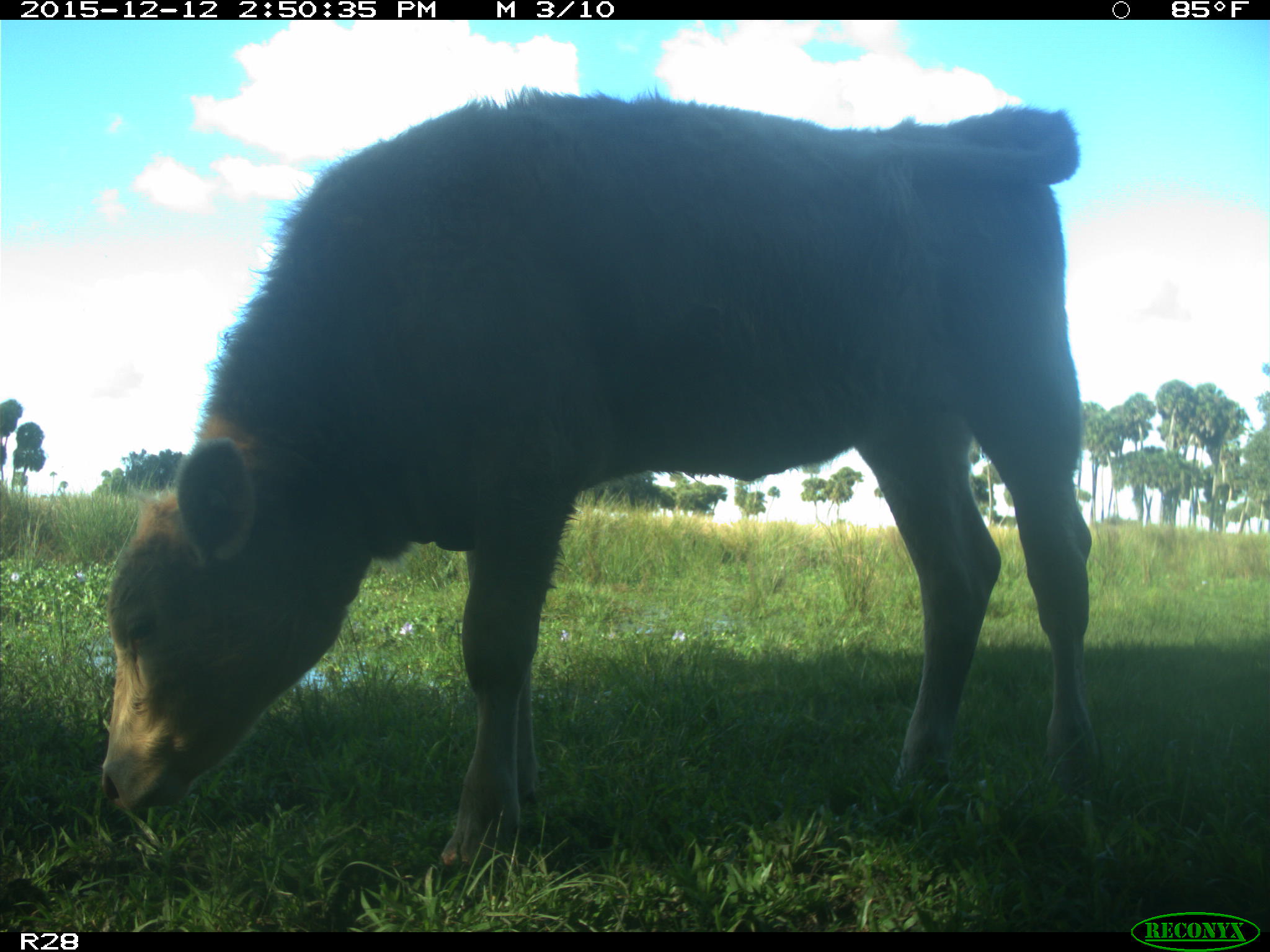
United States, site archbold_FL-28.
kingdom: Animalia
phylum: Chordata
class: Mammalia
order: Artiodactyla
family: Bovidae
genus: Bos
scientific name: Bos taurus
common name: domestic cow